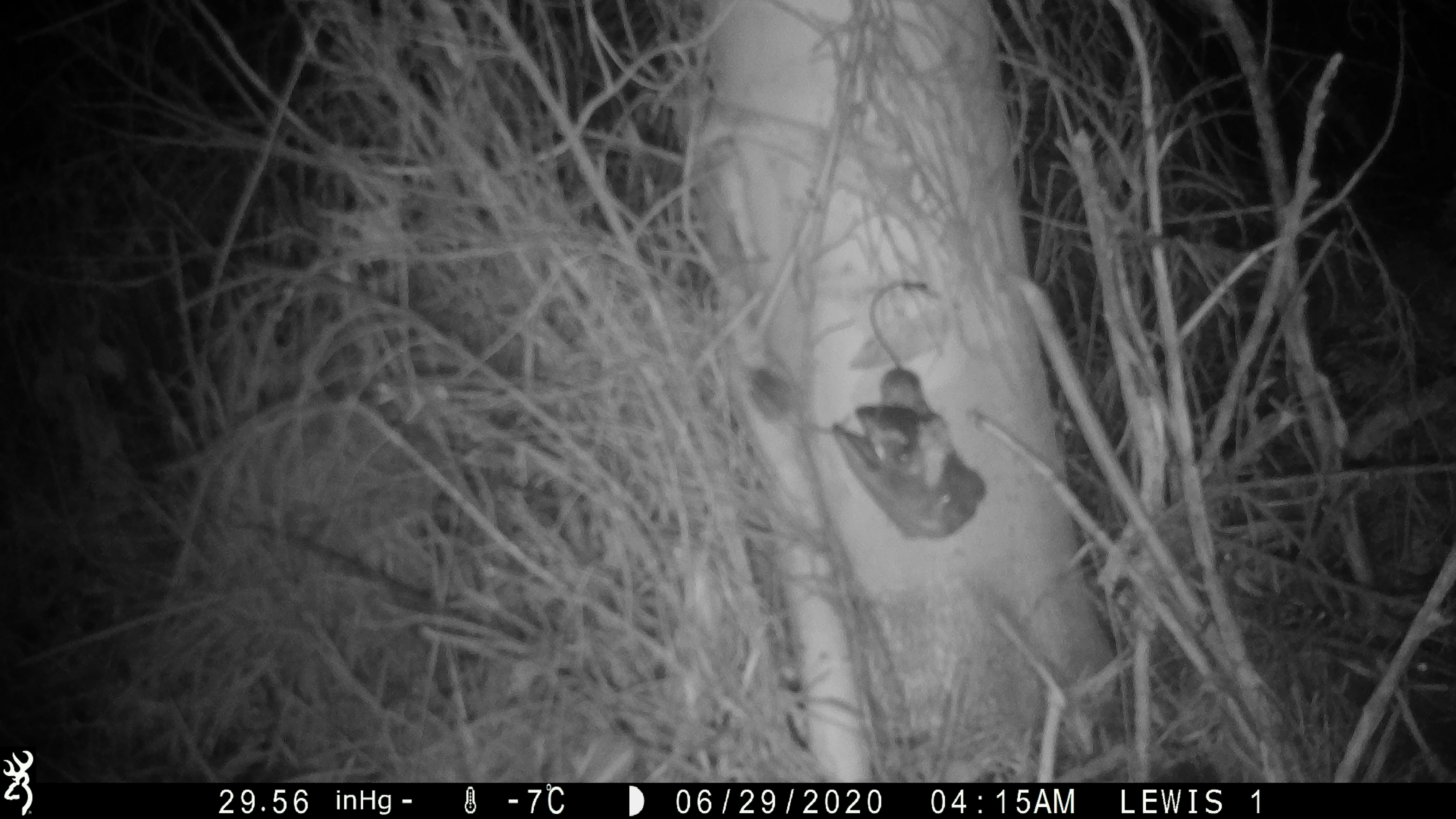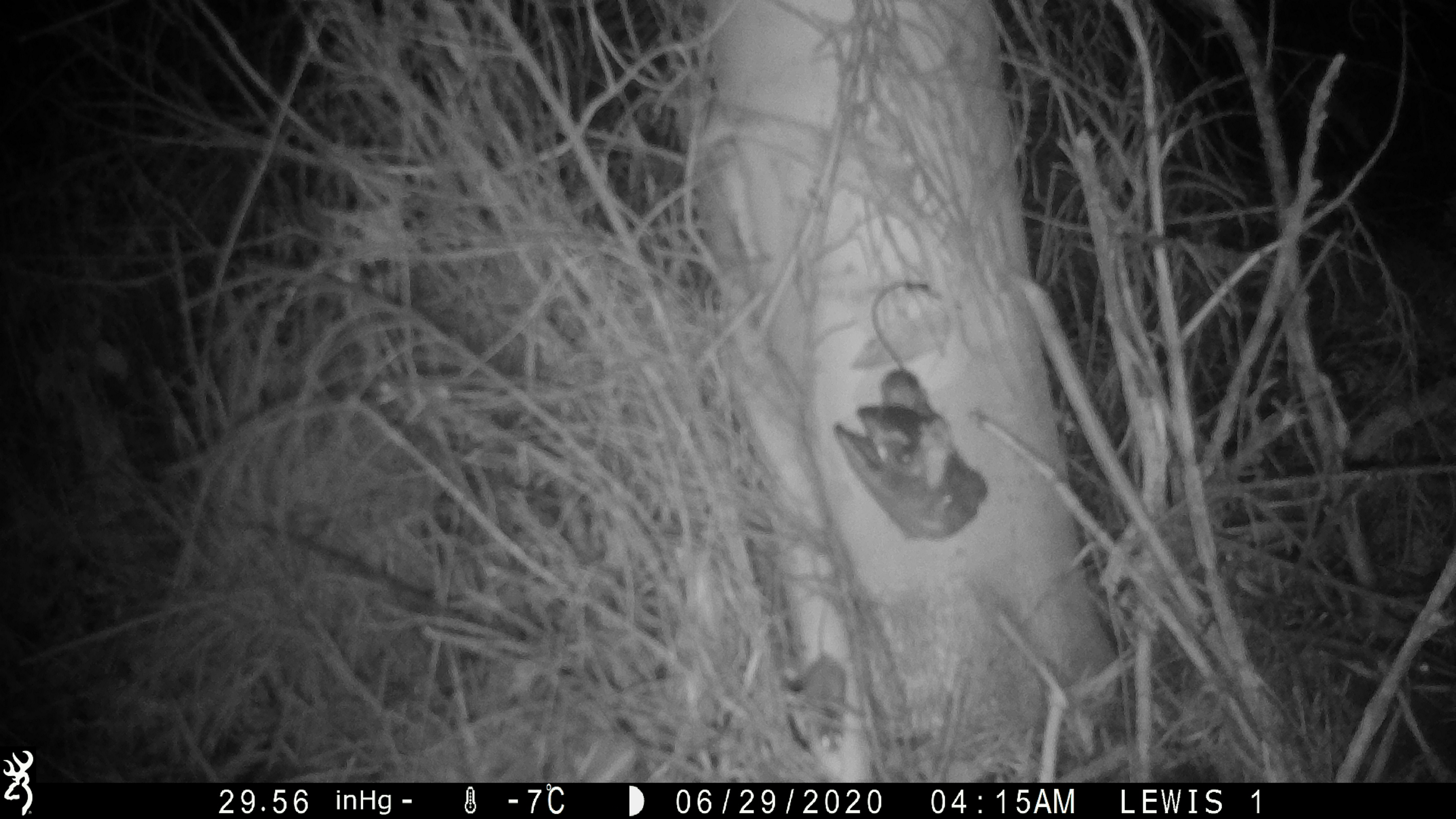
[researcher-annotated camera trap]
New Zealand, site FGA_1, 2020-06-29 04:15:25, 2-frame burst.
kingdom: Animalia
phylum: Chordata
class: Mammalia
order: Rodentia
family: Muridae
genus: Mus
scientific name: Mus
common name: mouse